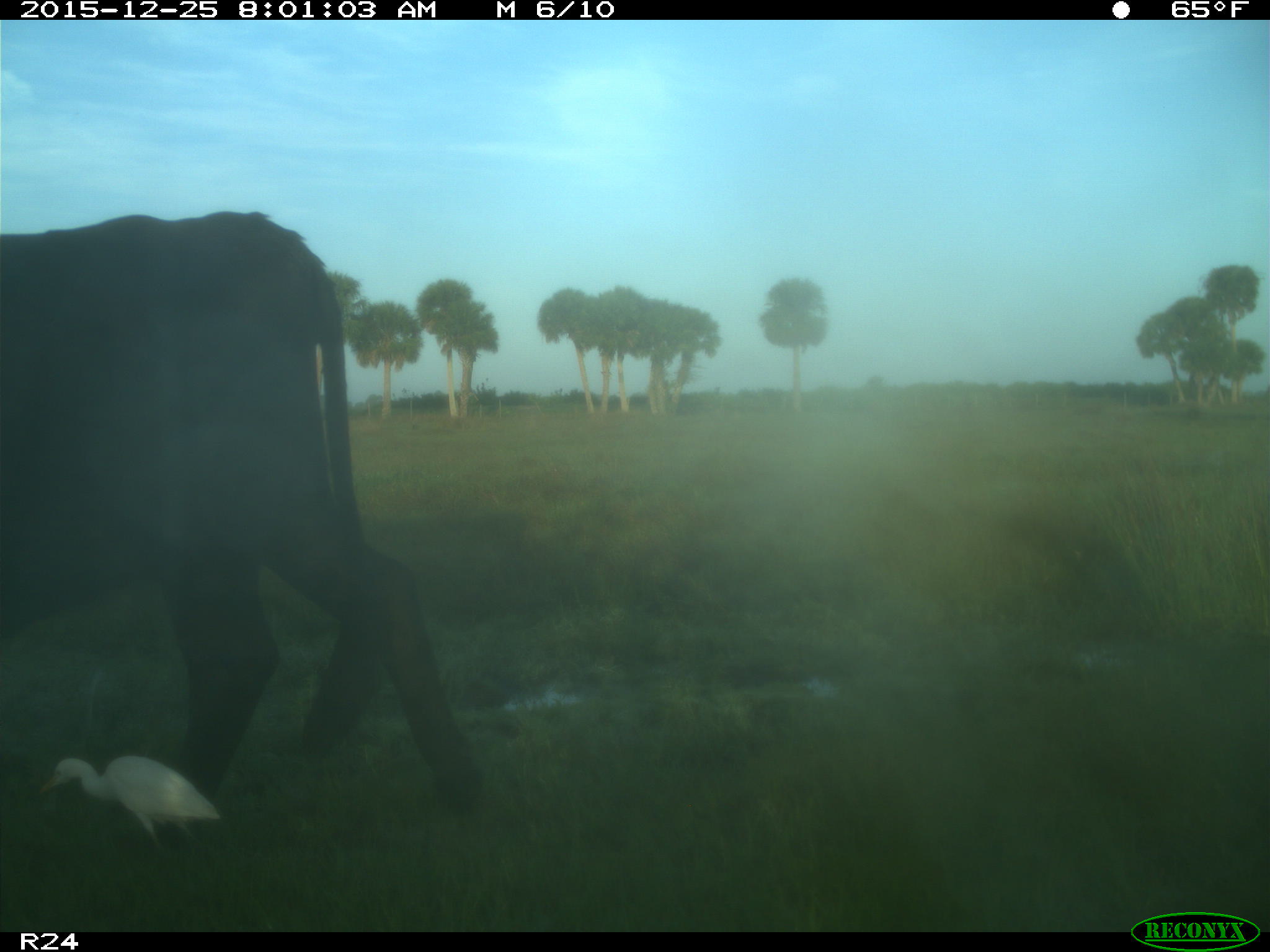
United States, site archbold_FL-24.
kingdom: Animalia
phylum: Chordata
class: Mammalia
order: Artiodactyla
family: Bovidae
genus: Bos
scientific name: Bos taurus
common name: domestic cow